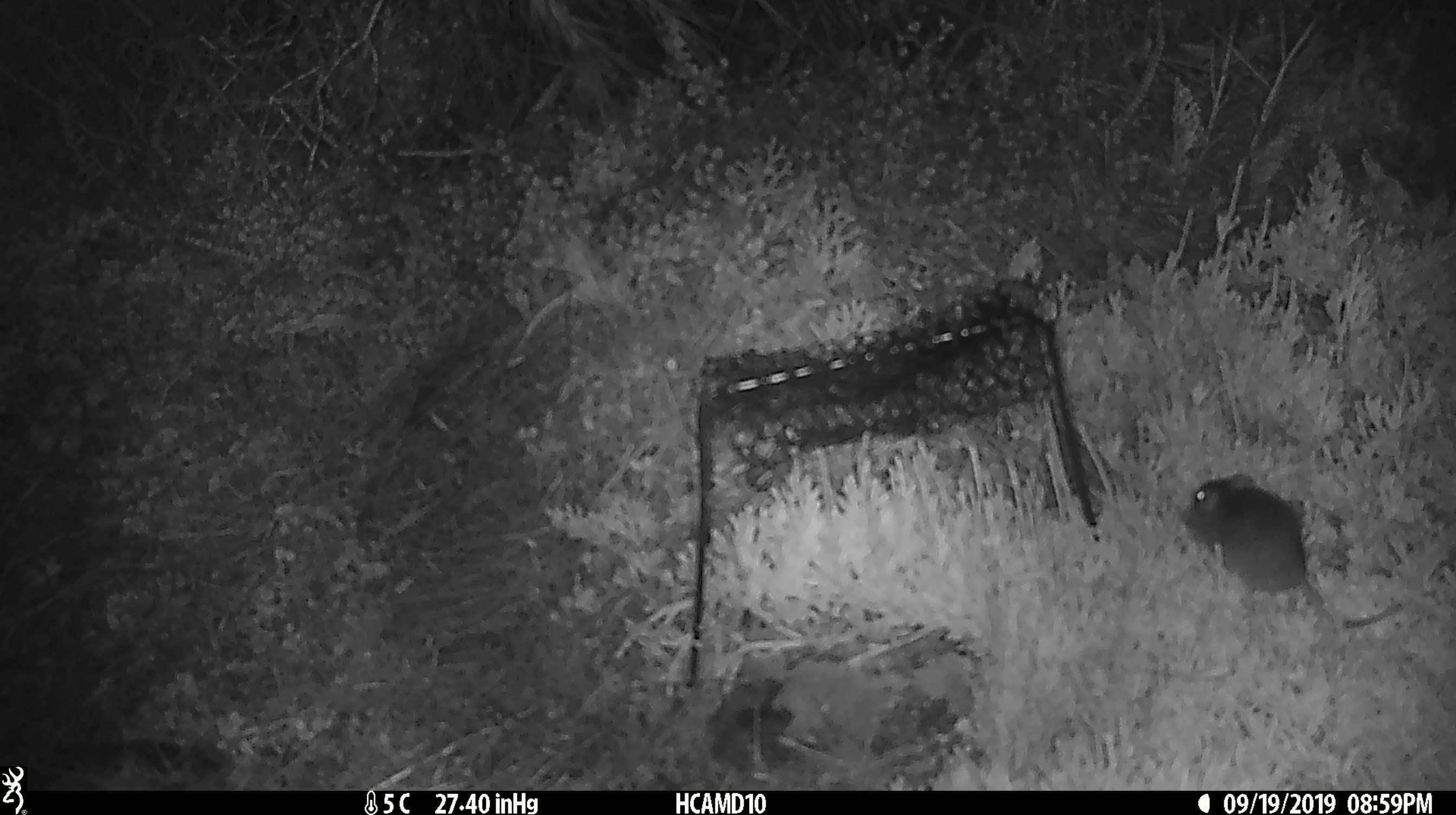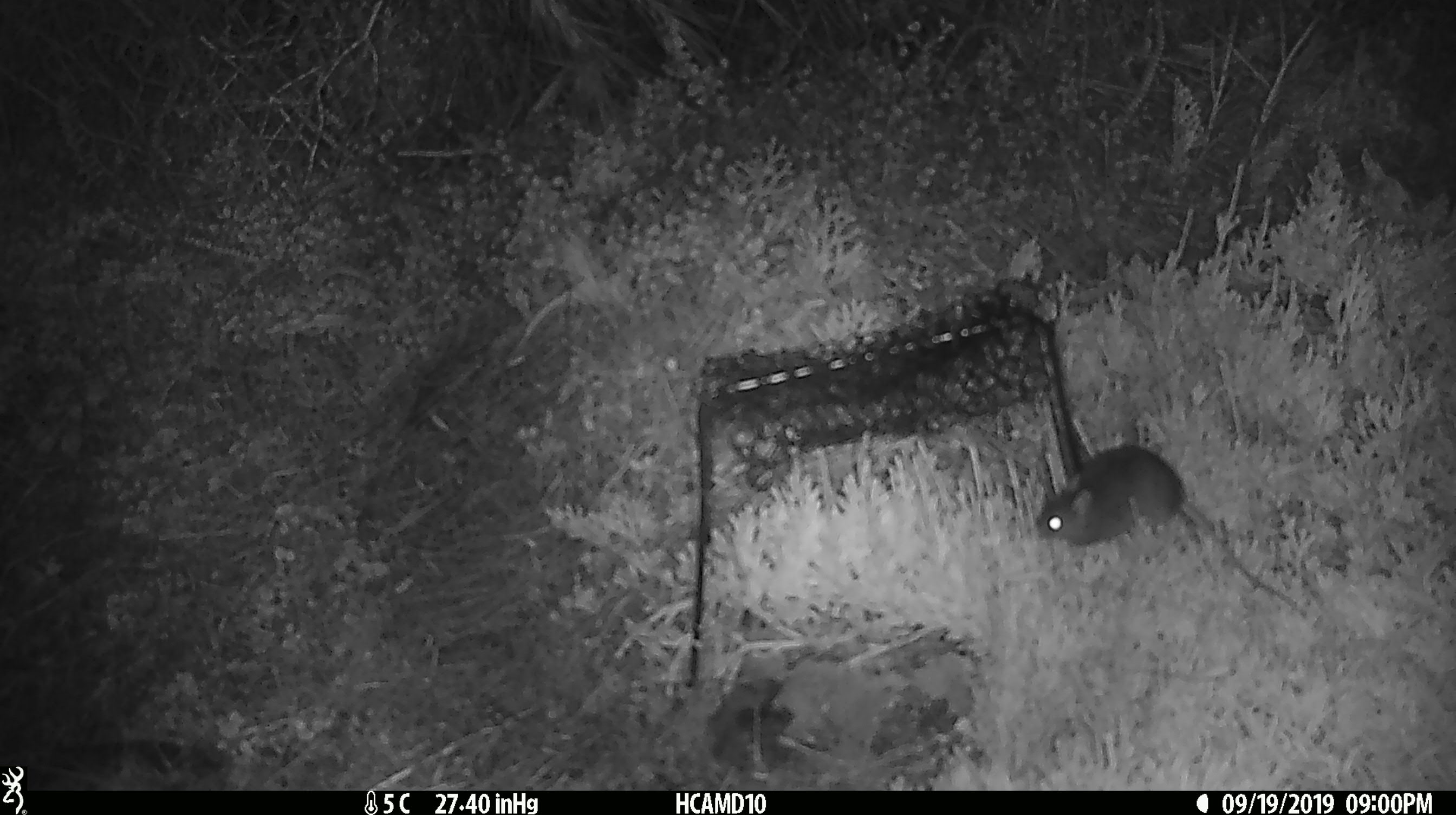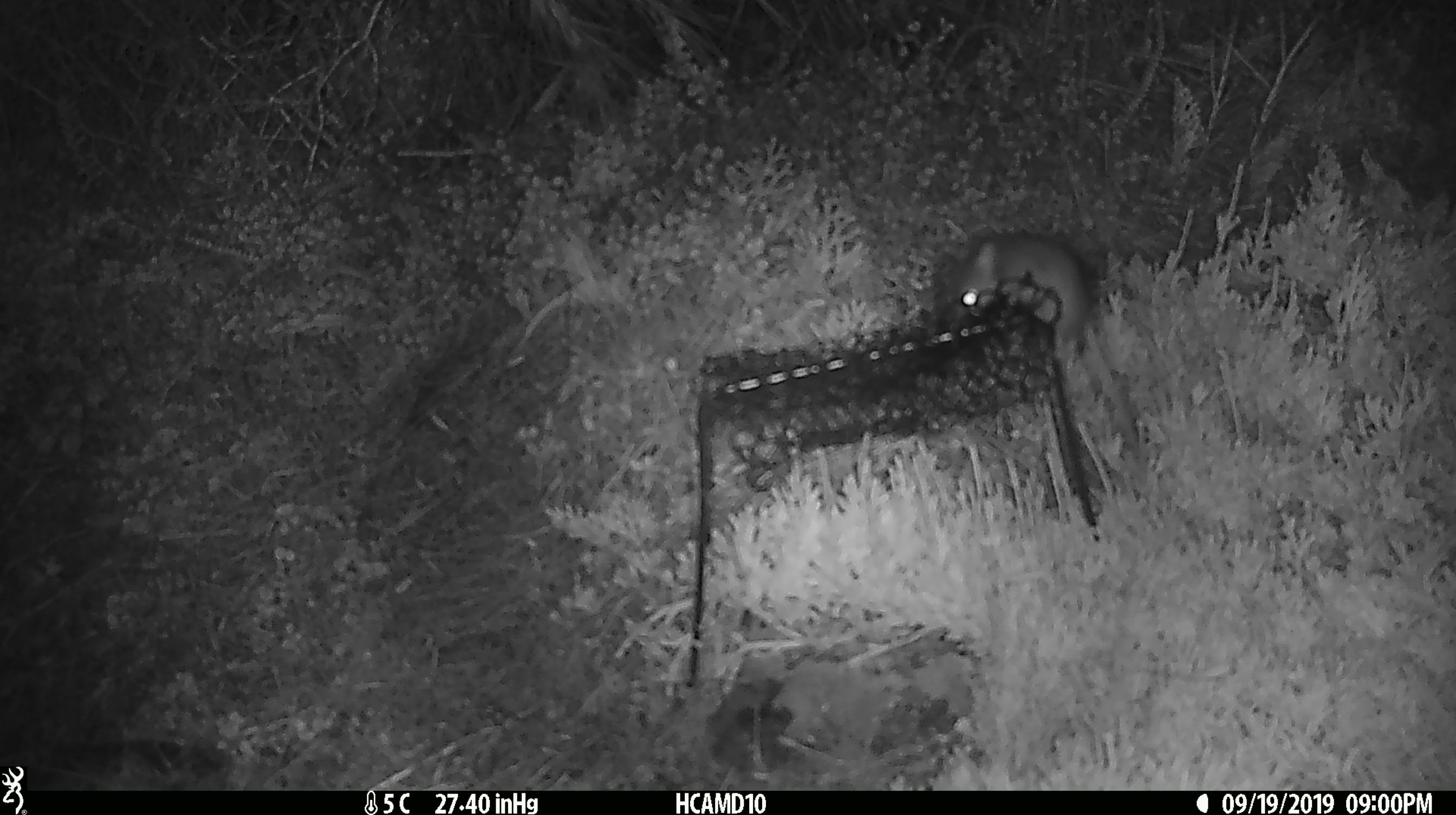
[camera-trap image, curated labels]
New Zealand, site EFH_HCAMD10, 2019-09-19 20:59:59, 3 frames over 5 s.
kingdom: Animalia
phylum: Chordata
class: Mammalia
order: Rodentia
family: Muridae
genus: Mus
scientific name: Mus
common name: mouse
Mouse (Mus).